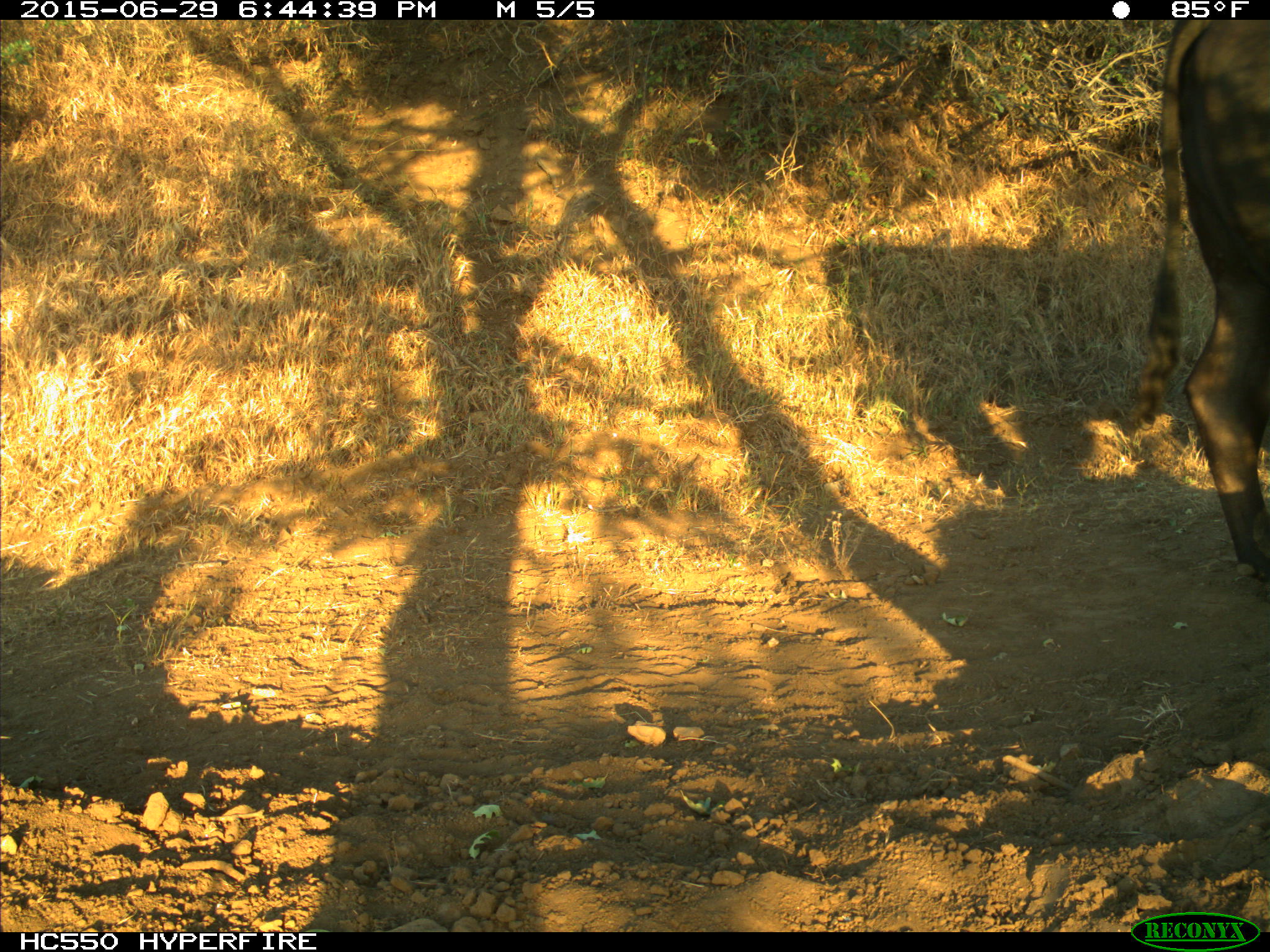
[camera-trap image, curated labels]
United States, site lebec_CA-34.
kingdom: Animalia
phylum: Chordata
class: Mammalia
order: Artiodactyla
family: Bovidae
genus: Bos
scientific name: Bos taurus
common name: domestic cow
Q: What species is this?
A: Bos taurus (domestic cow).